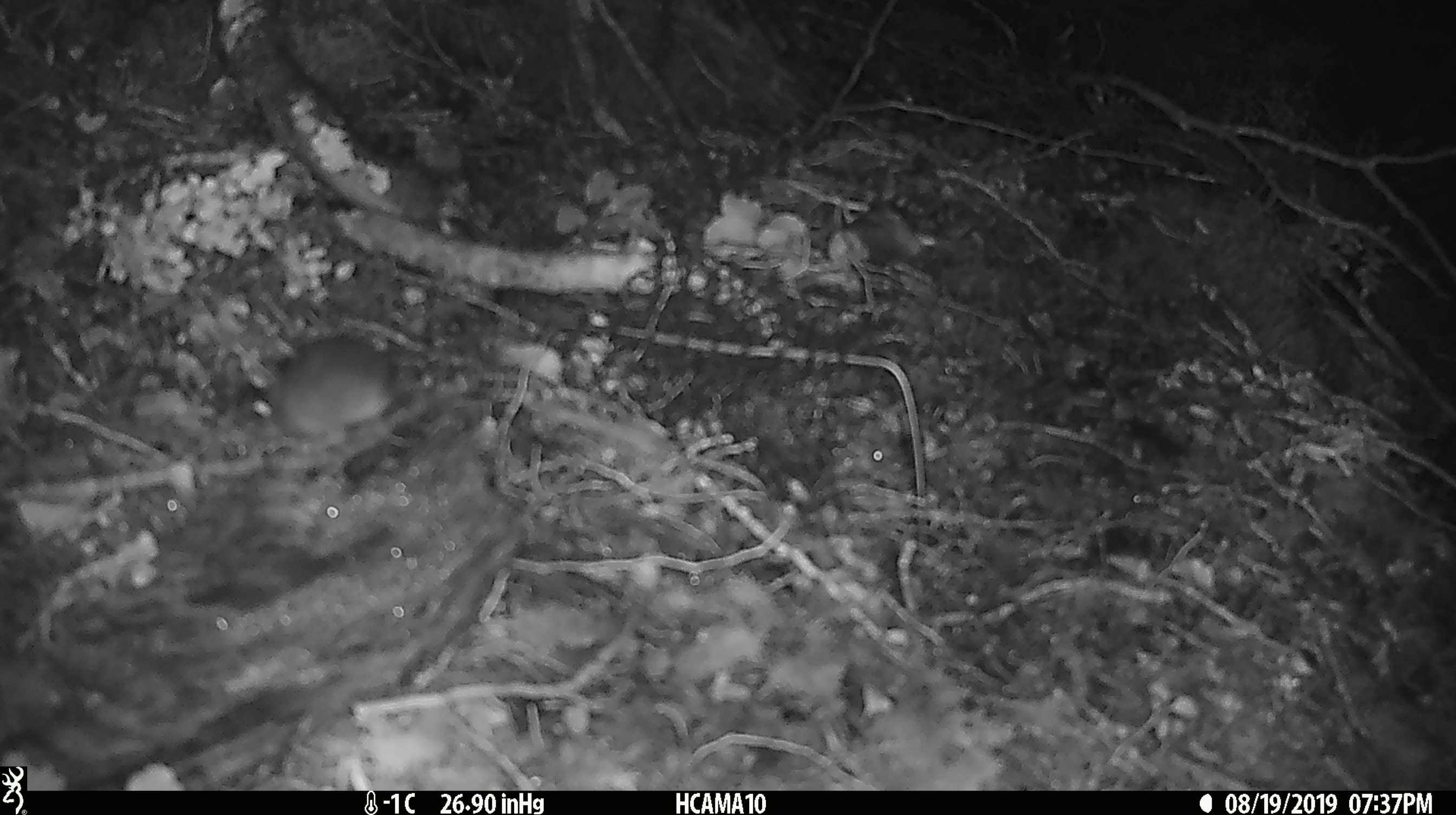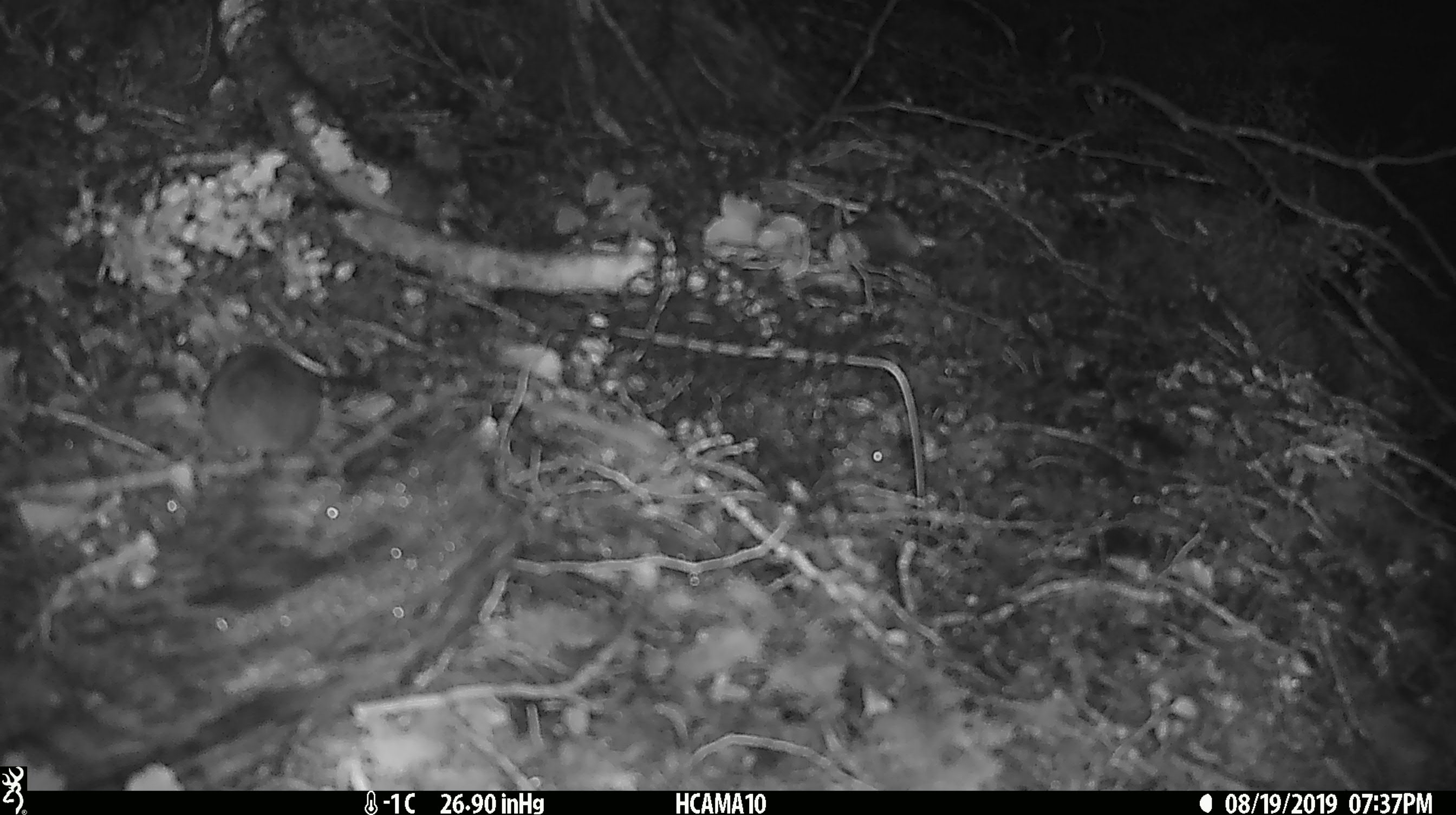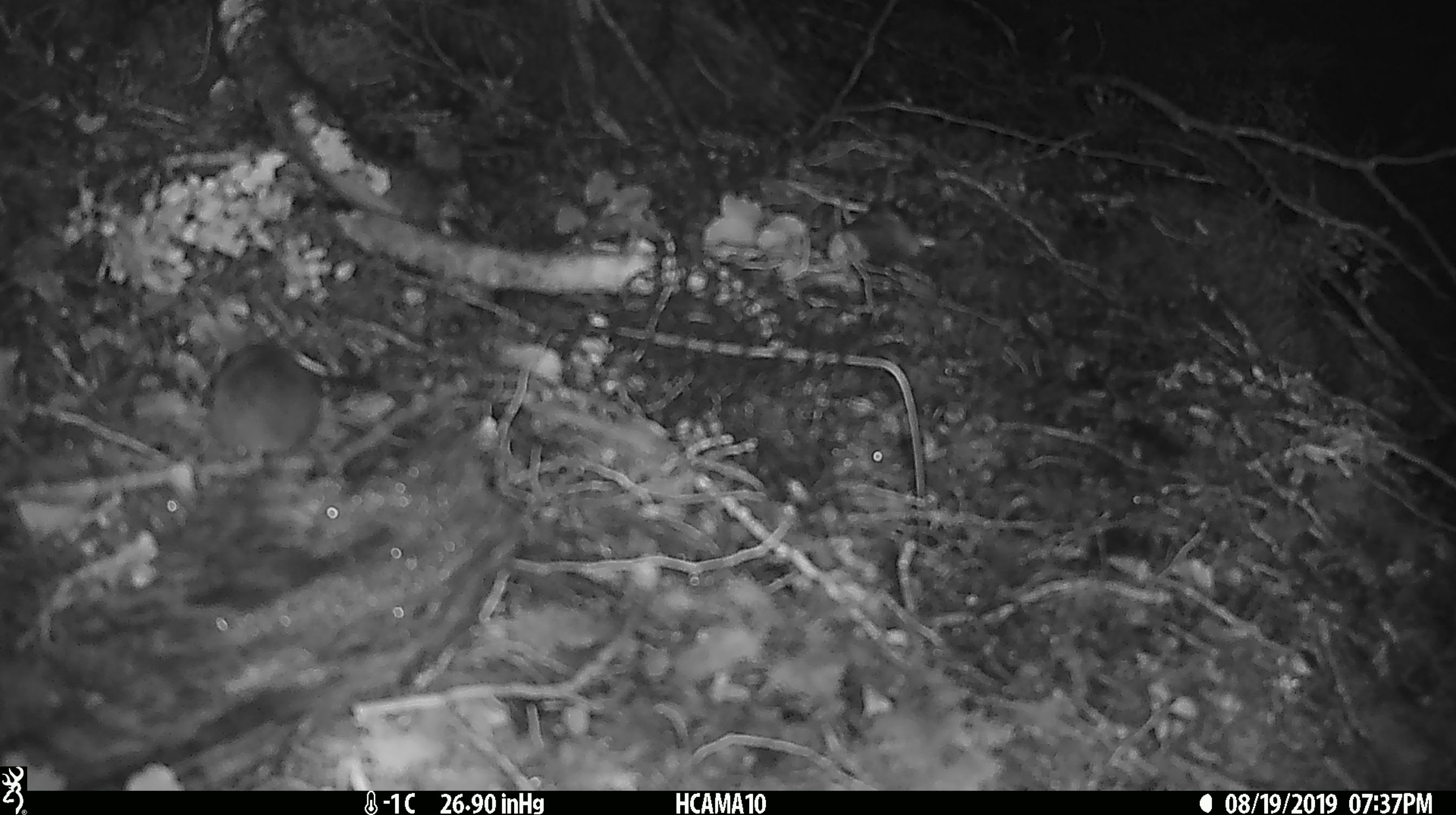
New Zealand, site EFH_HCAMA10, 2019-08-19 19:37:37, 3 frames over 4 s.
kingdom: Animalia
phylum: Chordata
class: Mammalia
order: Rodentia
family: Muridae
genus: Mus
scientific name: Mus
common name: mouse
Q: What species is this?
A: Mouse (Mus).